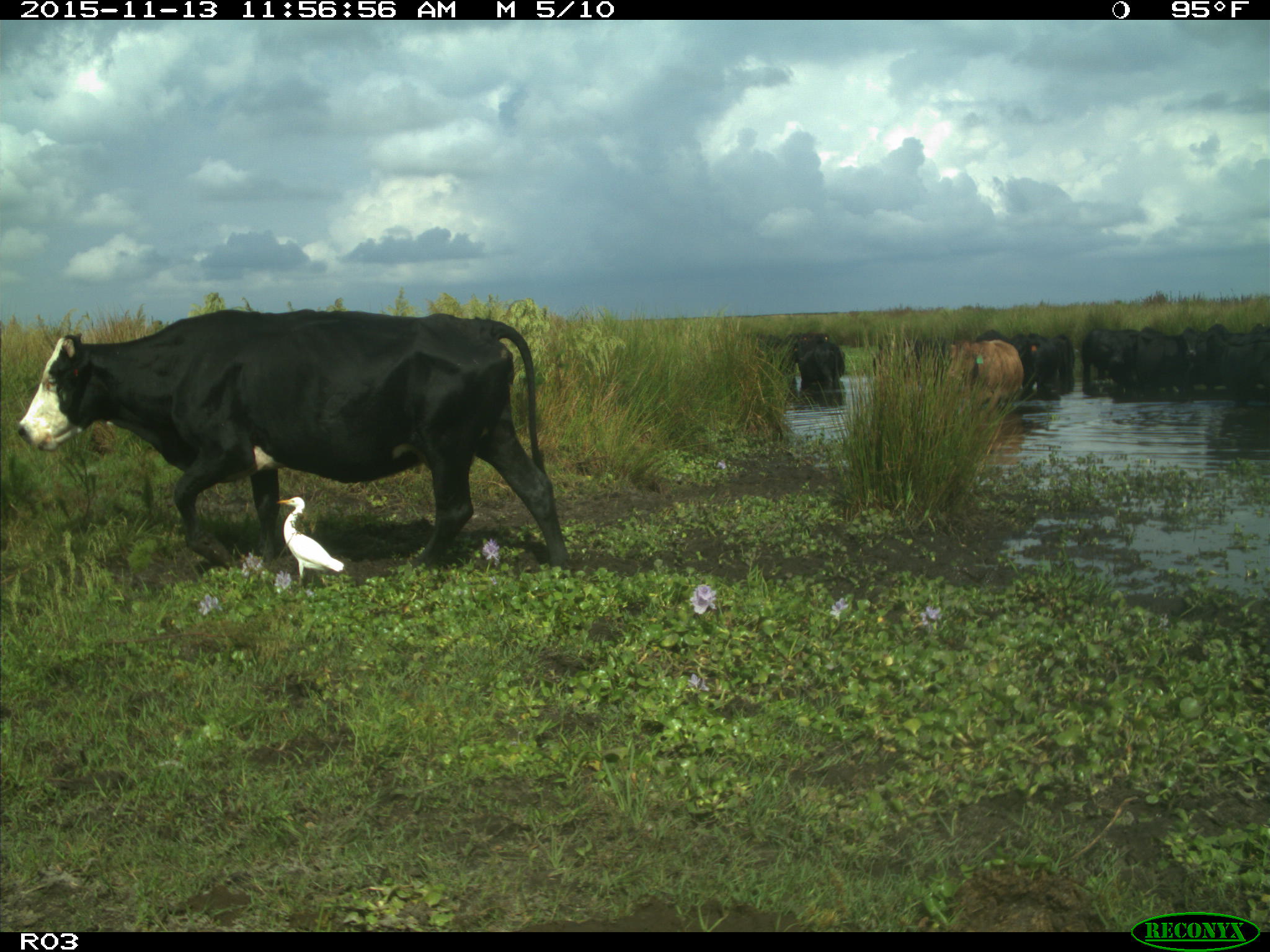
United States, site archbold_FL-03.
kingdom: Animalia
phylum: Chordata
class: Mammalia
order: Artiodactyla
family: Bovidae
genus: Bos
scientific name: Bos taurus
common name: domestic cow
Bos taurus (domestic cow).